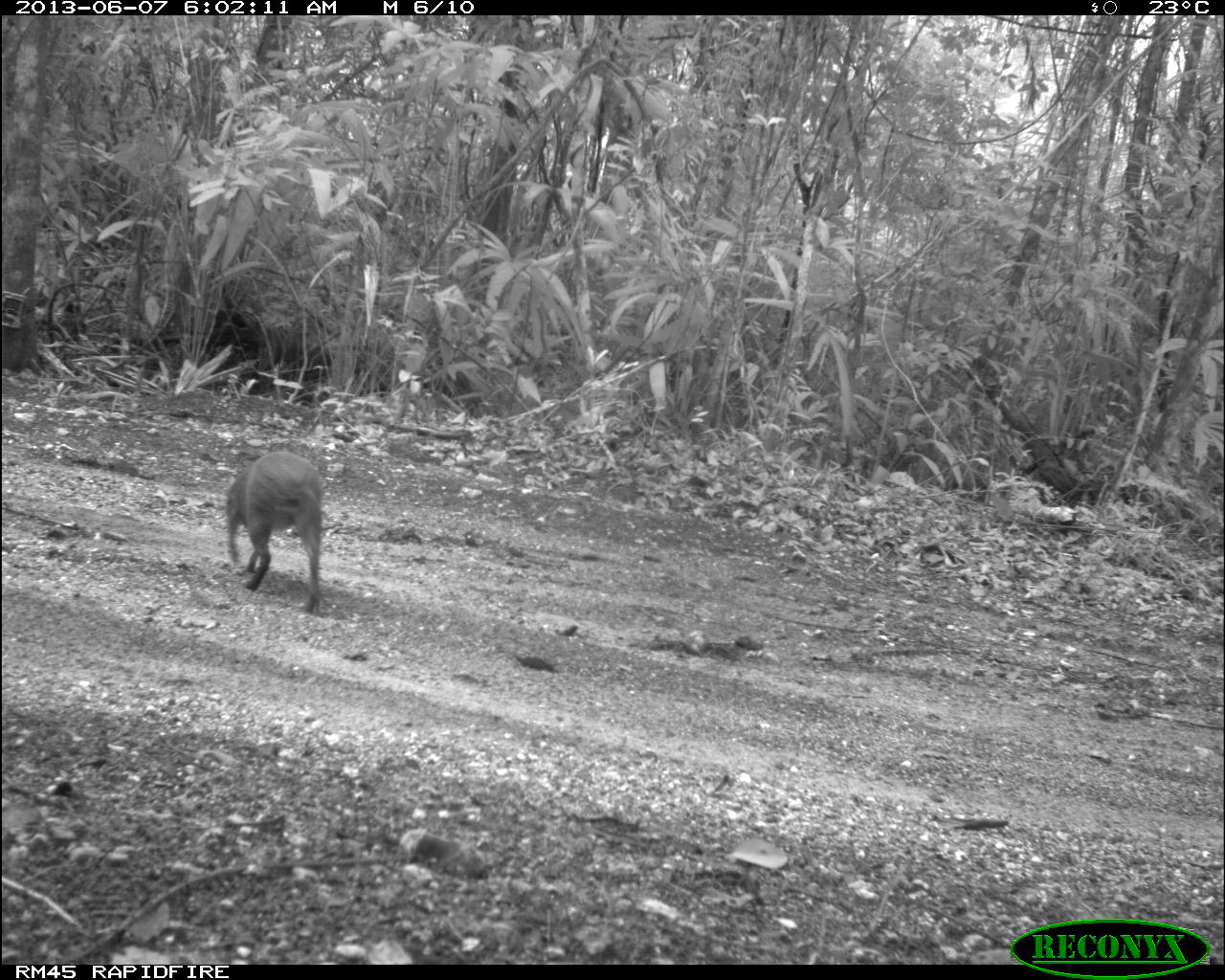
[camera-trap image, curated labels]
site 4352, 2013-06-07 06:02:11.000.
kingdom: Animalia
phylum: Chordata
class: Mammalia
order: Rodentia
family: Dasyproctidae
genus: Dasyprocta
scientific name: Dasyprocta punctata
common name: central american agouti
Dasyprocta punctata (central american agouti), count 1.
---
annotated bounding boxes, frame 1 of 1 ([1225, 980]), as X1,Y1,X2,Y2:
dasyprocta punctata: 224,449,323,613